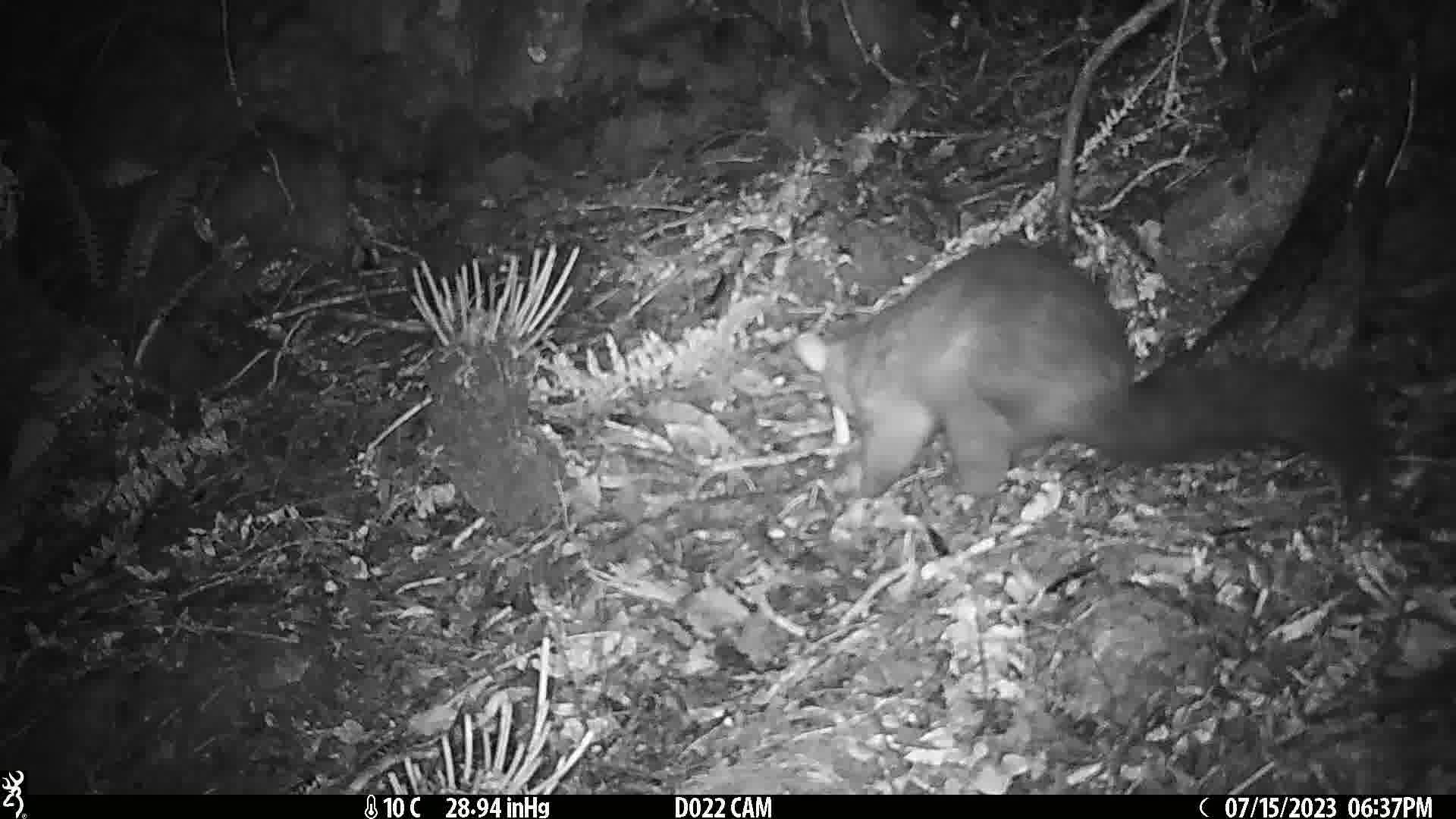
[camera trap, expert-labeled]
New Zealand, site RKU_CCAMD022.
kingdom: Animalia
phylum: Chordata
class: Mammalia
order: Diprotodontia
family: Phalangeridae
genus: Trichosurus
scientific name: Trichosurus vulpecula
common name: common brushtail possum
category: possum